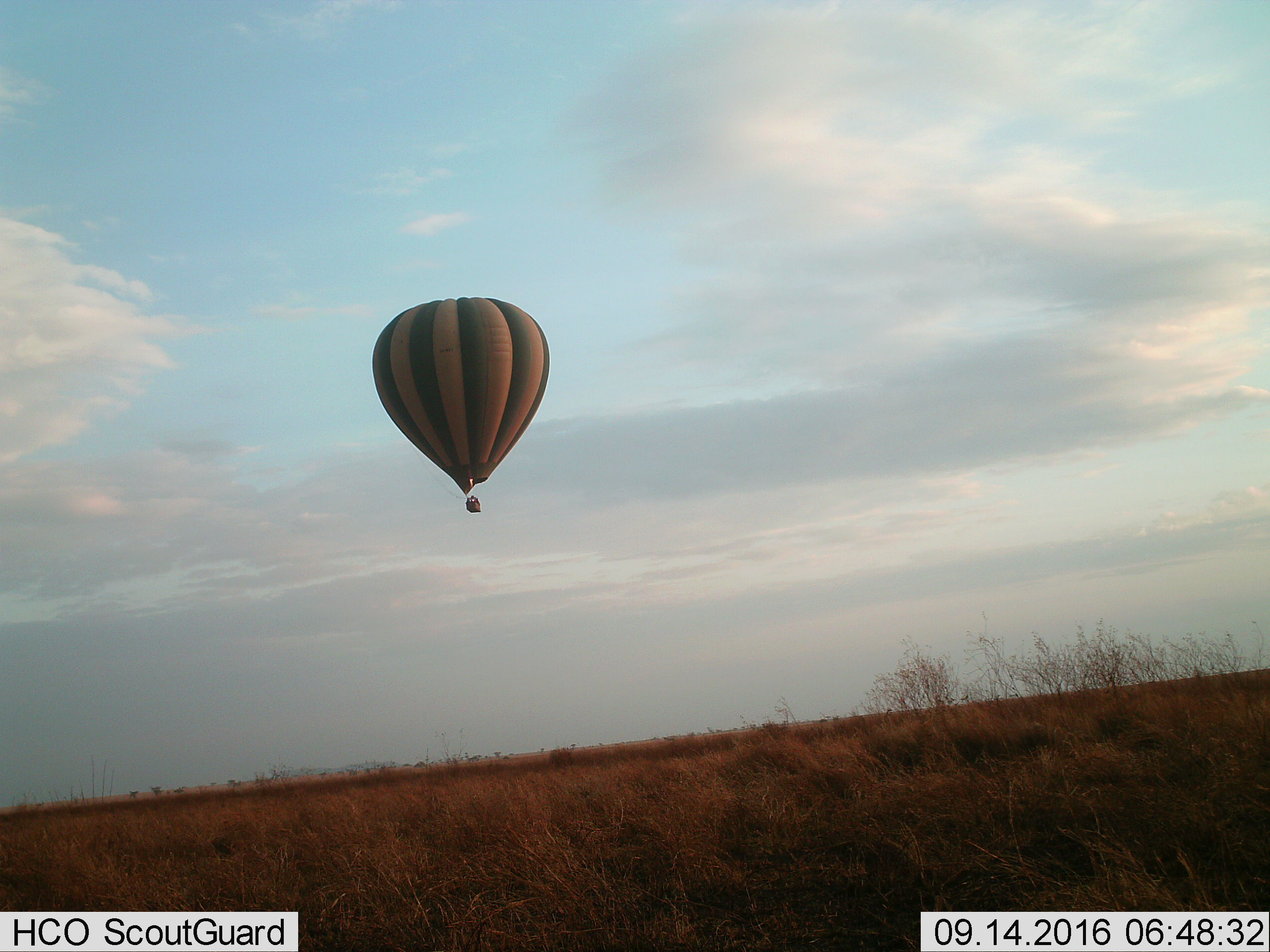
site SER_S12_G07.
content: unidentified animal